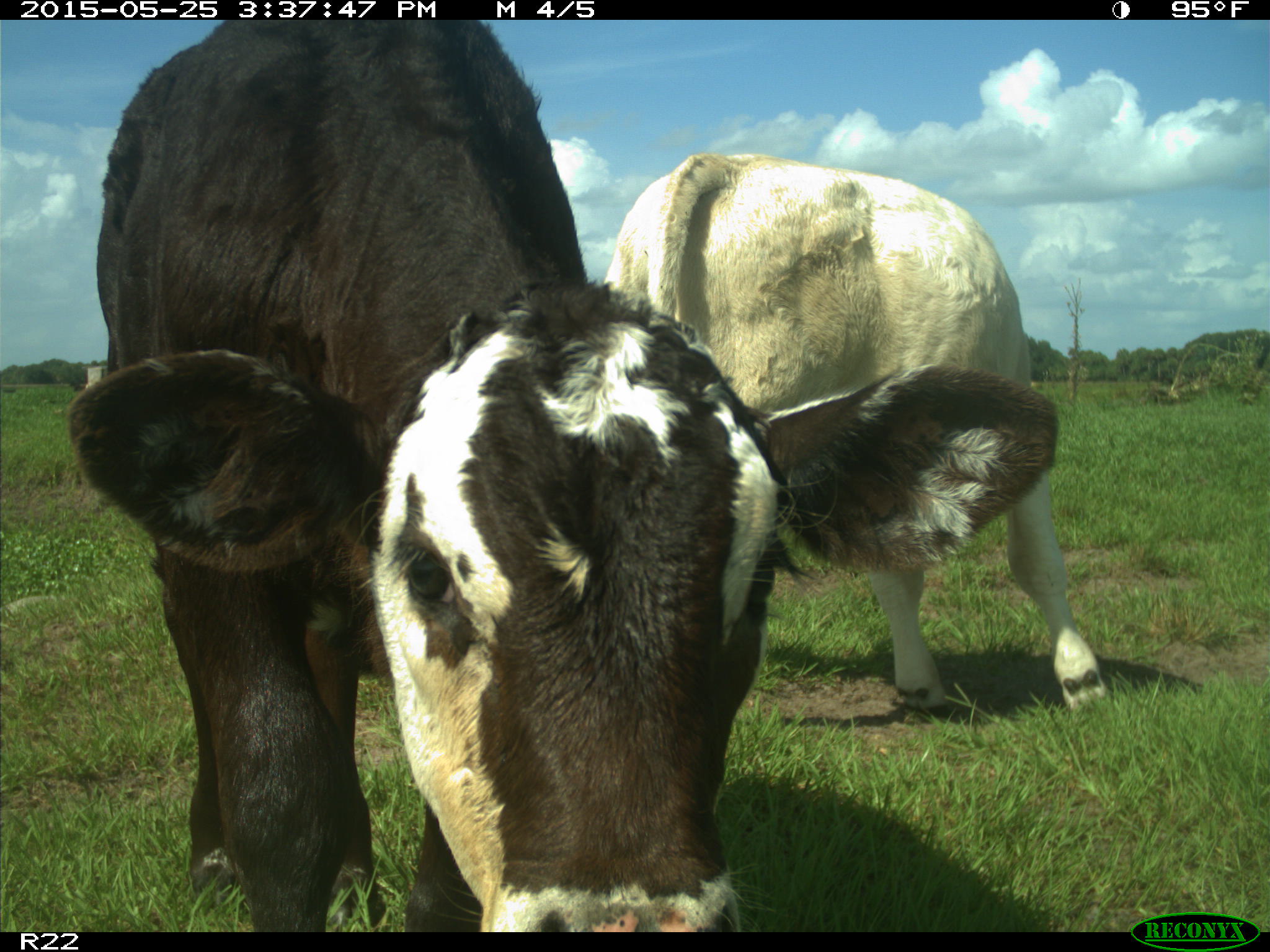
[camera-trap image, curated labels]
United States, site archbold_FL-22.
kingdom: Animalia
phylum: Chordata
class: Mammalia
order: Artiodactyla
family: Bovidae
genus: Bos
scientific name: Bos taurus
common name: domestic cow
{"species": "Bos taurus (domestic cow)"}